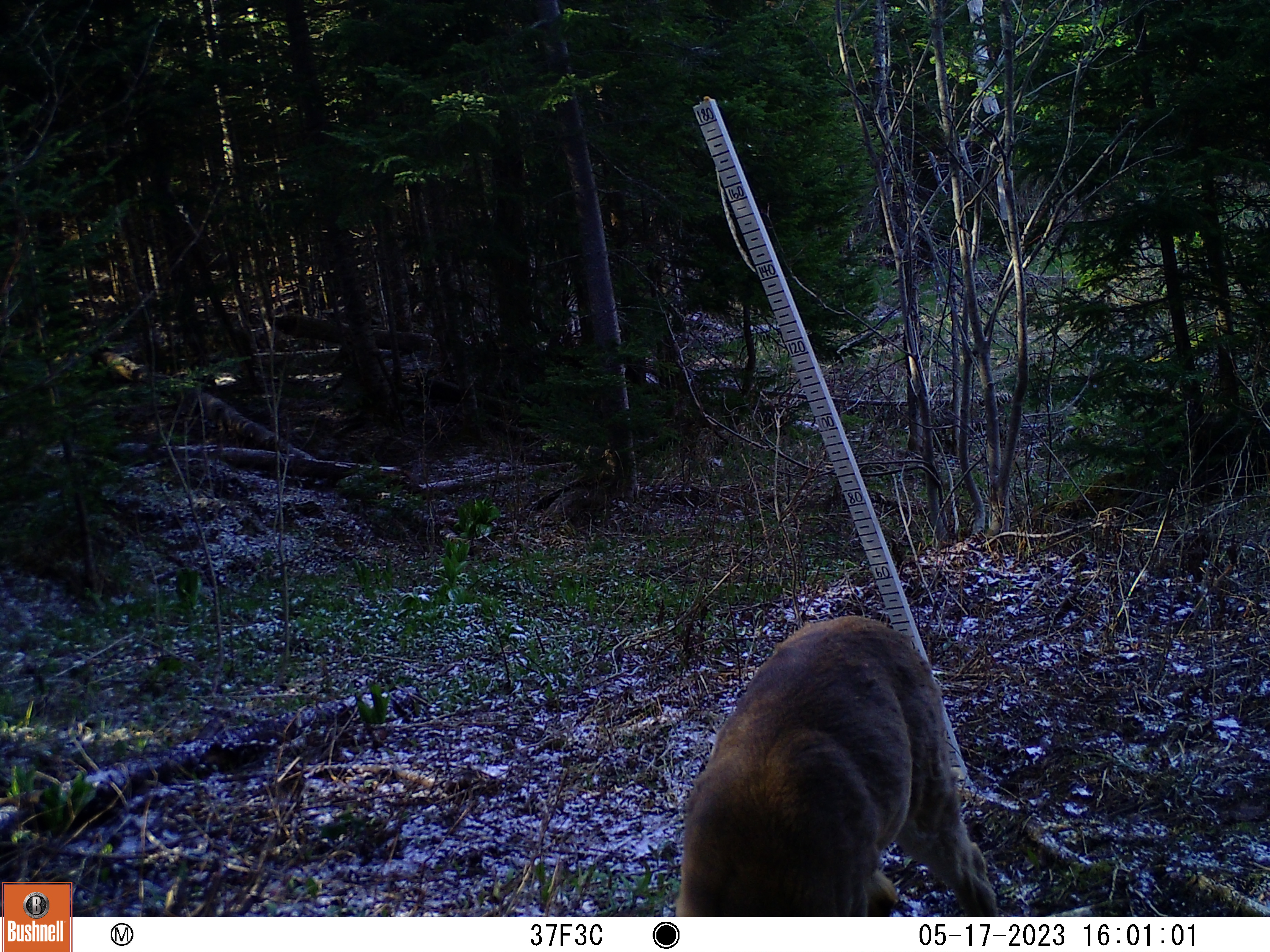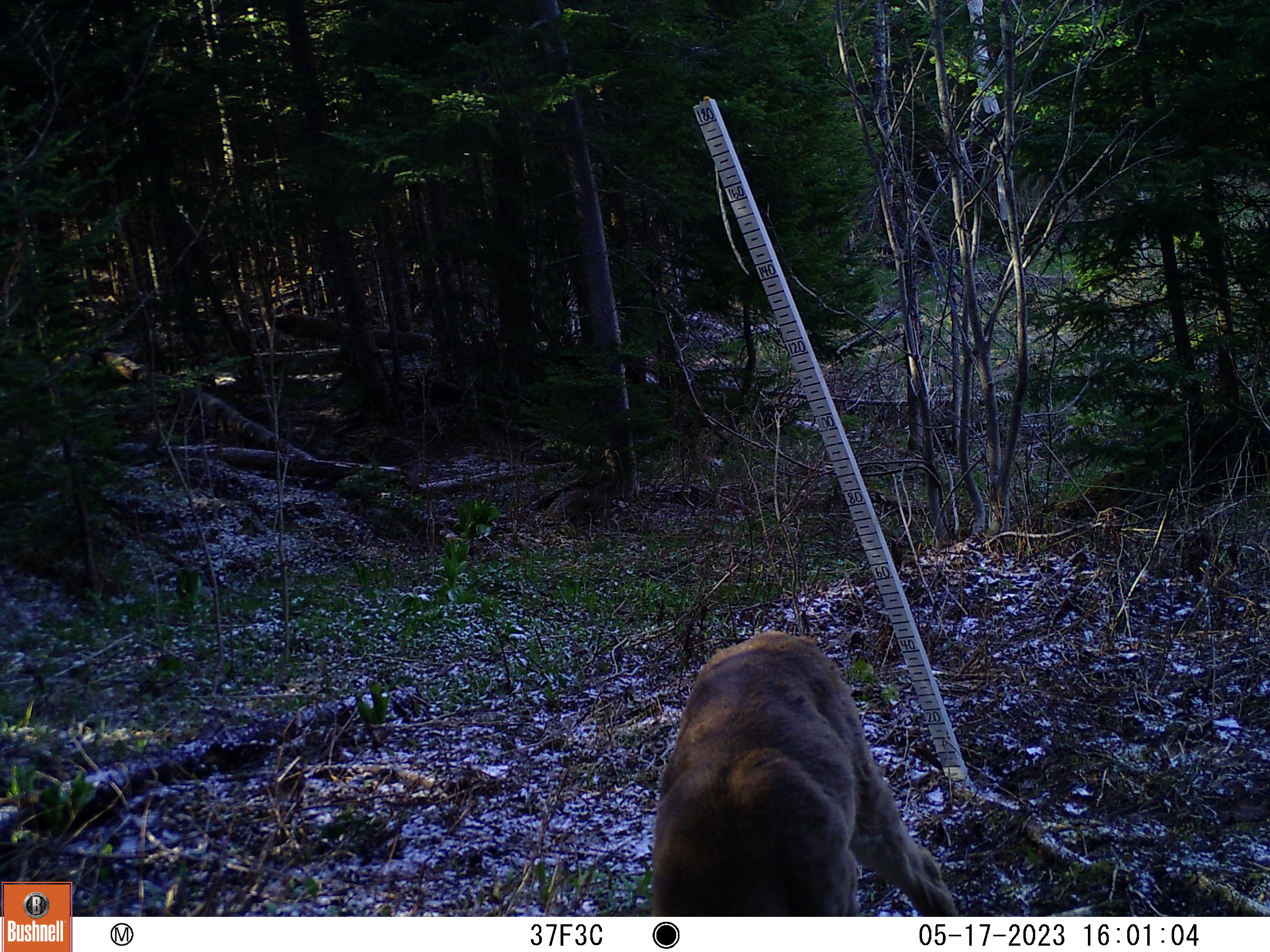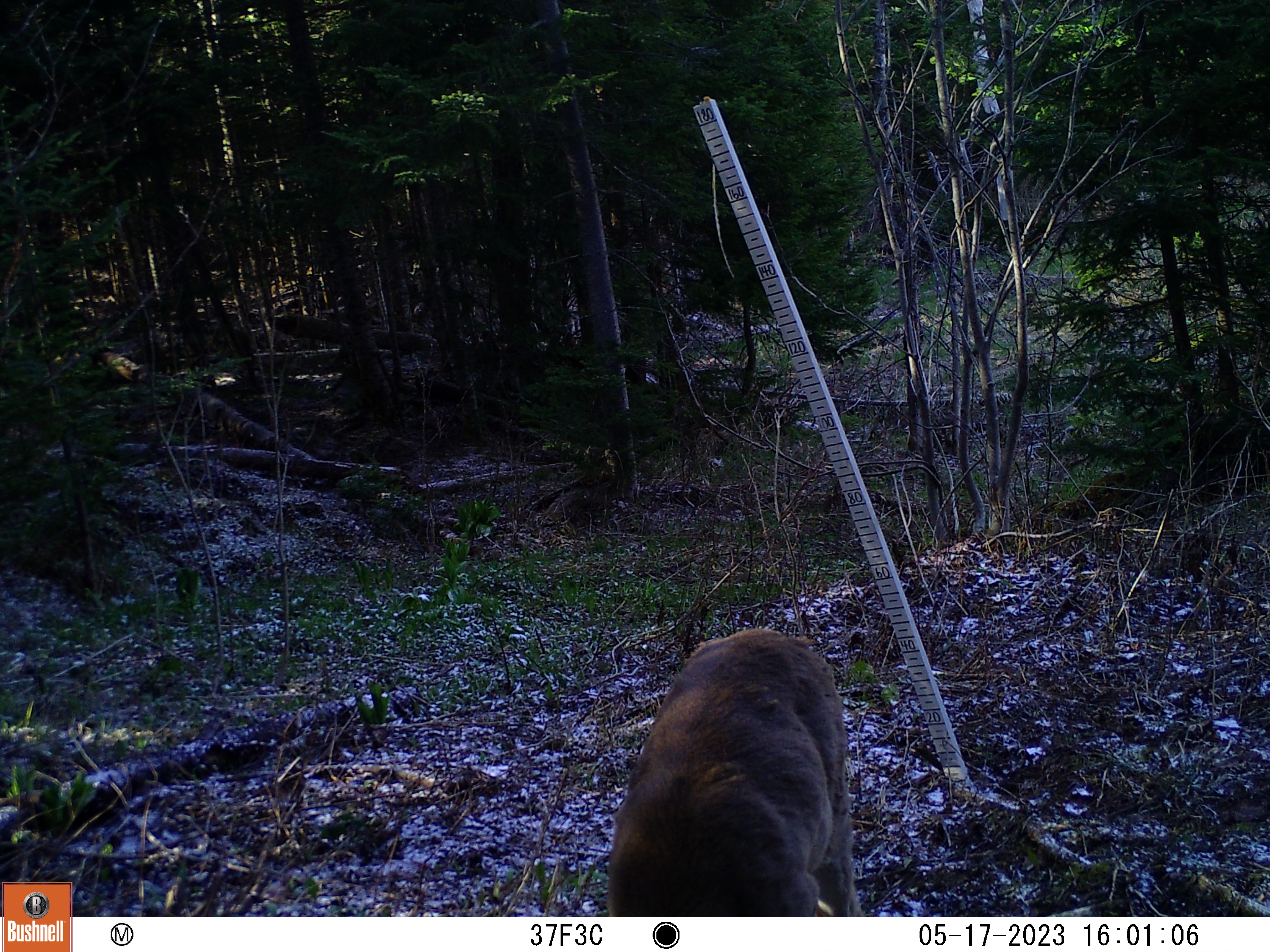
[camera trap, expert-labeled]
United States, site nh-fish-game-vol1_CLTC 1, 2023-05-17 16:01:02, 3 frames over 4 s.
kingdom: Animalia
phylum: Chordata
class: Mammalia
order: Artiodactyla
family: Cervidae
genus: Odocoileus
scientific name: Odocoileus virginianus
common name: white-tailed deer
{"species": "white-tailed deer (Odocoileus virginianus)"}